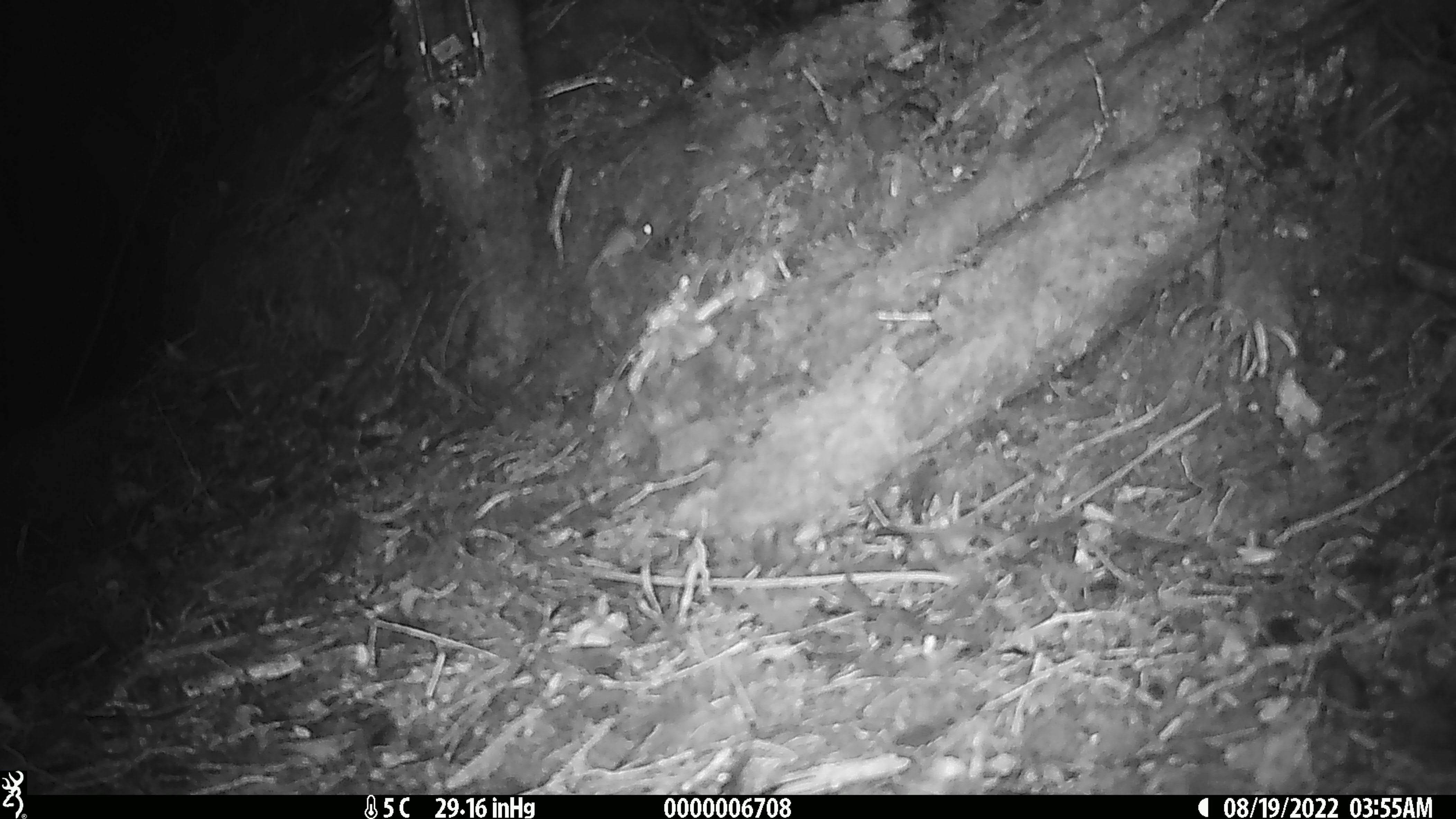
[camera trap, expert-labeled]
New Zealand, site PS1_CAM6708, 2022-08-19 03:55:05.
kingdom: Animalia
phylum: Chordata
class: Mammalia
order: Rodentia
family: Muridae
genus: Mus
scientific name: Mus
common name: mouse